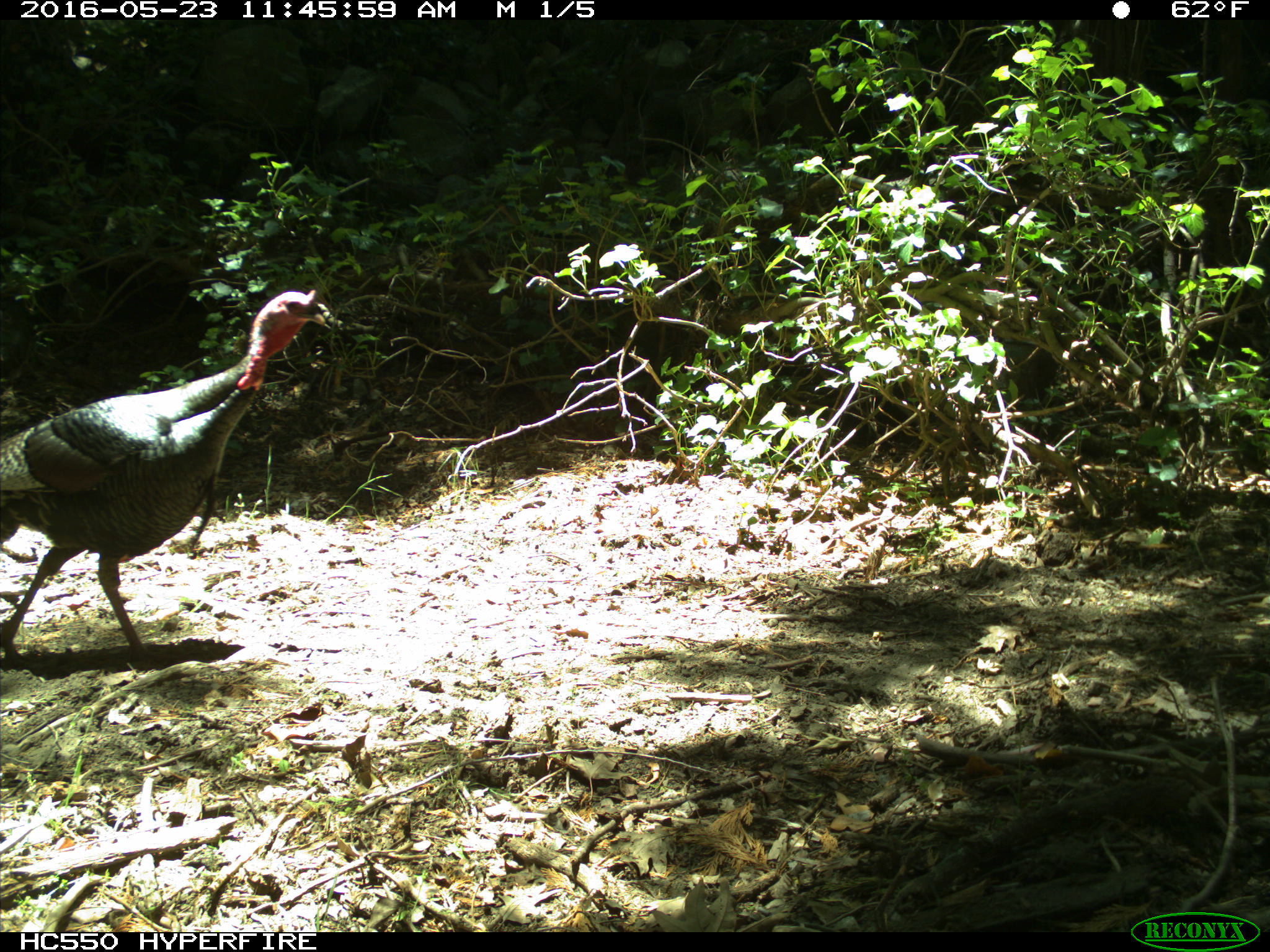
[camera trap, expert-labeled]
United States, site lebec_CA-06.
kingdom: Animalia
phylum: Chordata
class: Aves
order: Galliformes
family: Phasianidae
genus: Meleagris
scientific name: Meleagris gallopavo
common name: wild turkey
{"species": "Meleagris gallopavo (wild turkey)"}